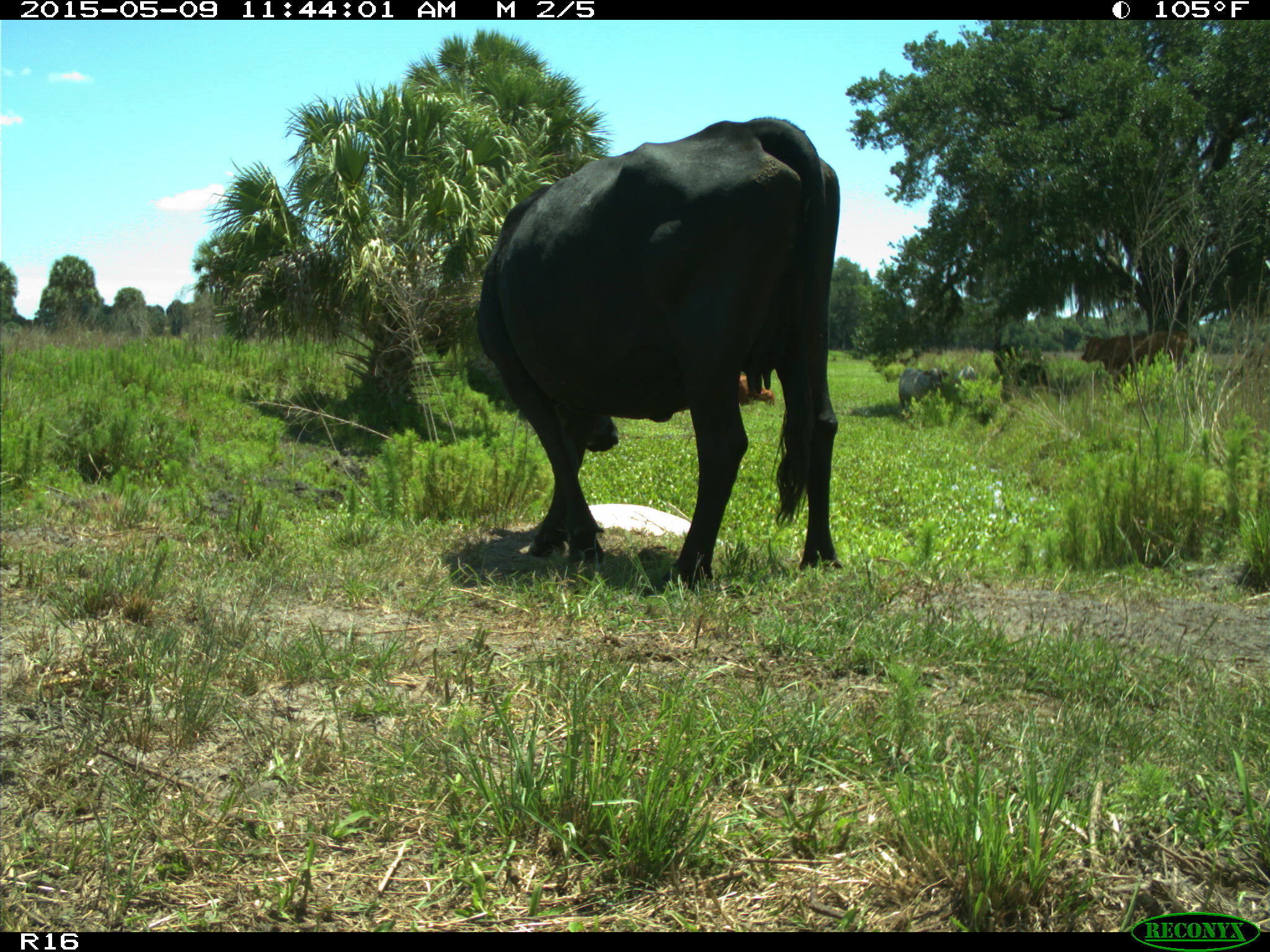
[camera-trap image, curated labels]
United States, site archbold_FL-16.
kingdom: Animalia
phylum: Chordata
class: Mammalia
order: Artiodactyla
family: Bovidae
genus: Bos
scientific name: Bos taurus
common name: domestic cow